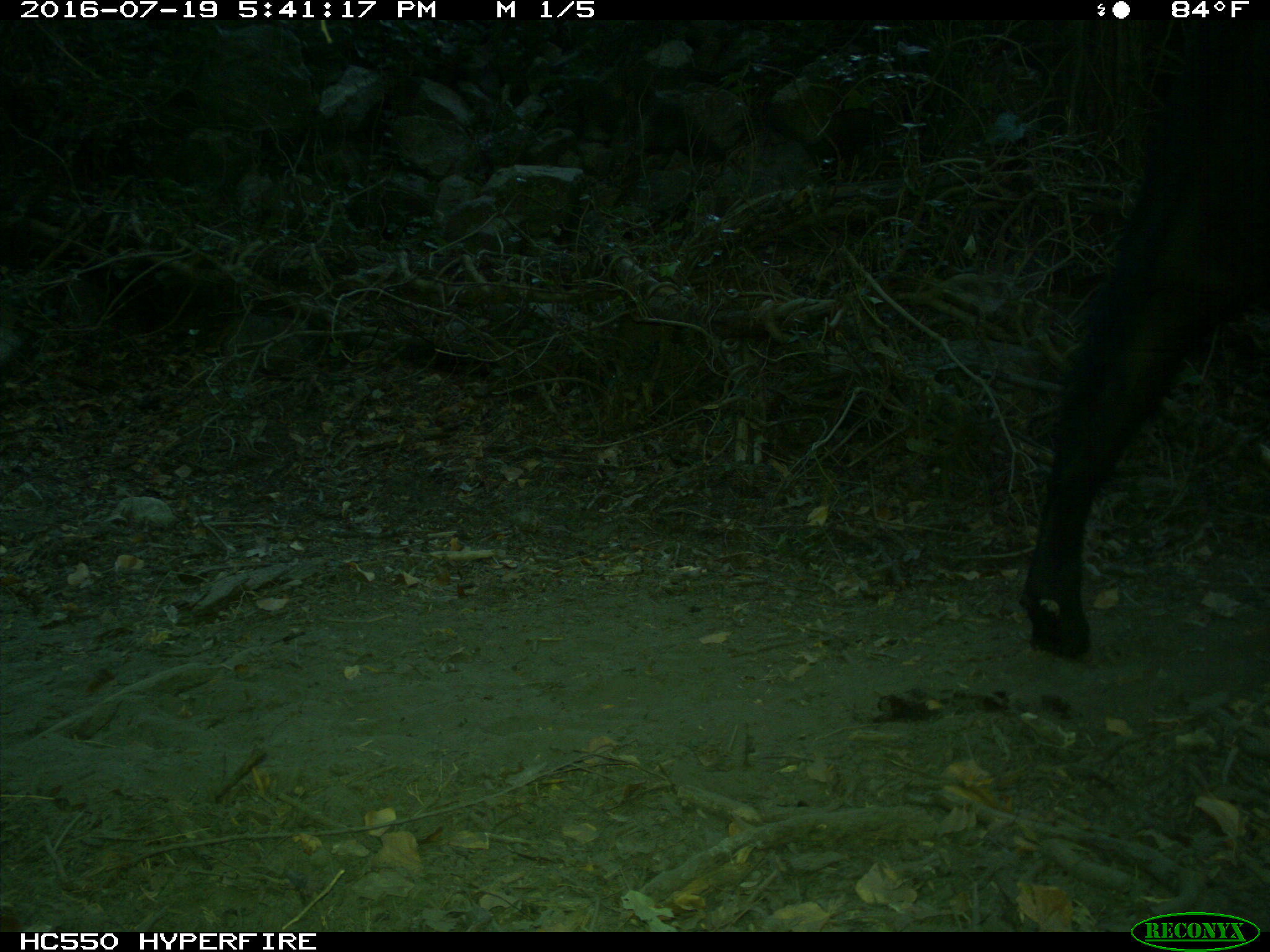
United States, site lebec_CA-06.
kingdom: Animalia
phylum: Chordata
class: Mammalia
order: Artiodactyla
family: Bovidae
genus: Bos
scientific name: Bos taurus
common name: domestic cow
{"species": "Bos taurus (domestic cow)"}